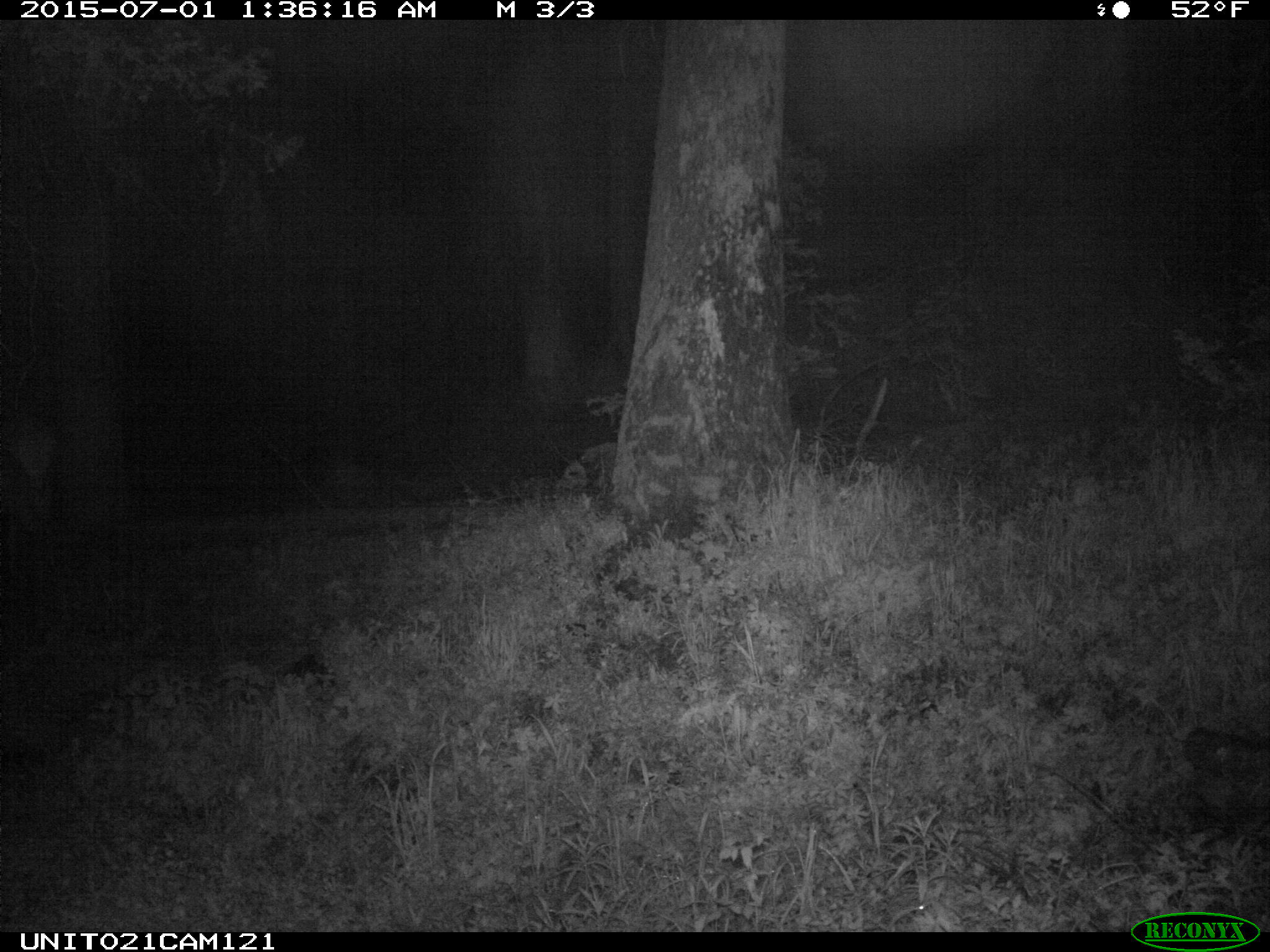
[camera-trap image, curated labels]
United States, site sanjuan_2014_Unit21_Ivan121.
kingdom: Animalia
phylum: Chordata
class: Mammalia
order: Artiodactyla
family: Cervidae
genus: Cervus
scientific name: Cervus elaphus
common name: red deer